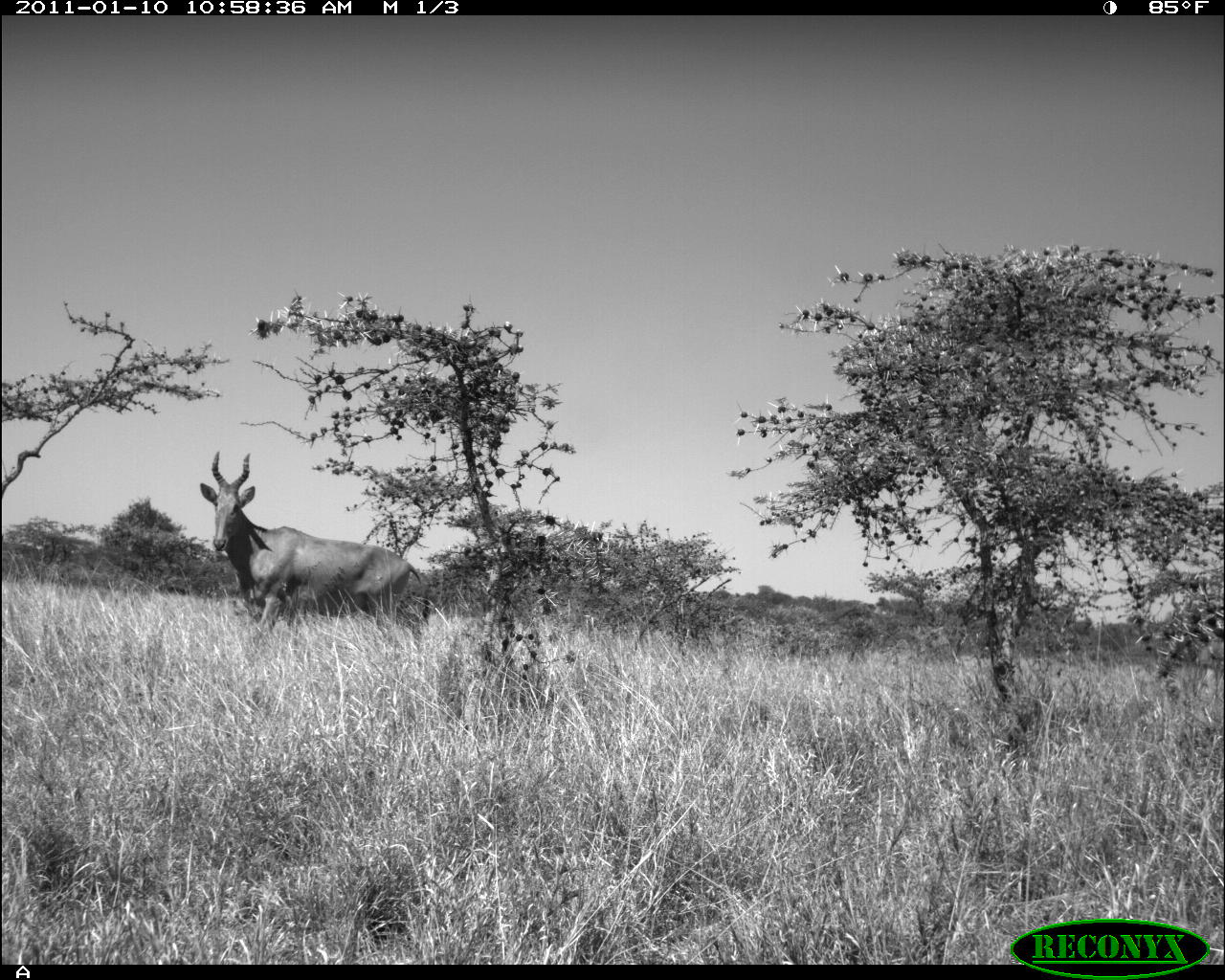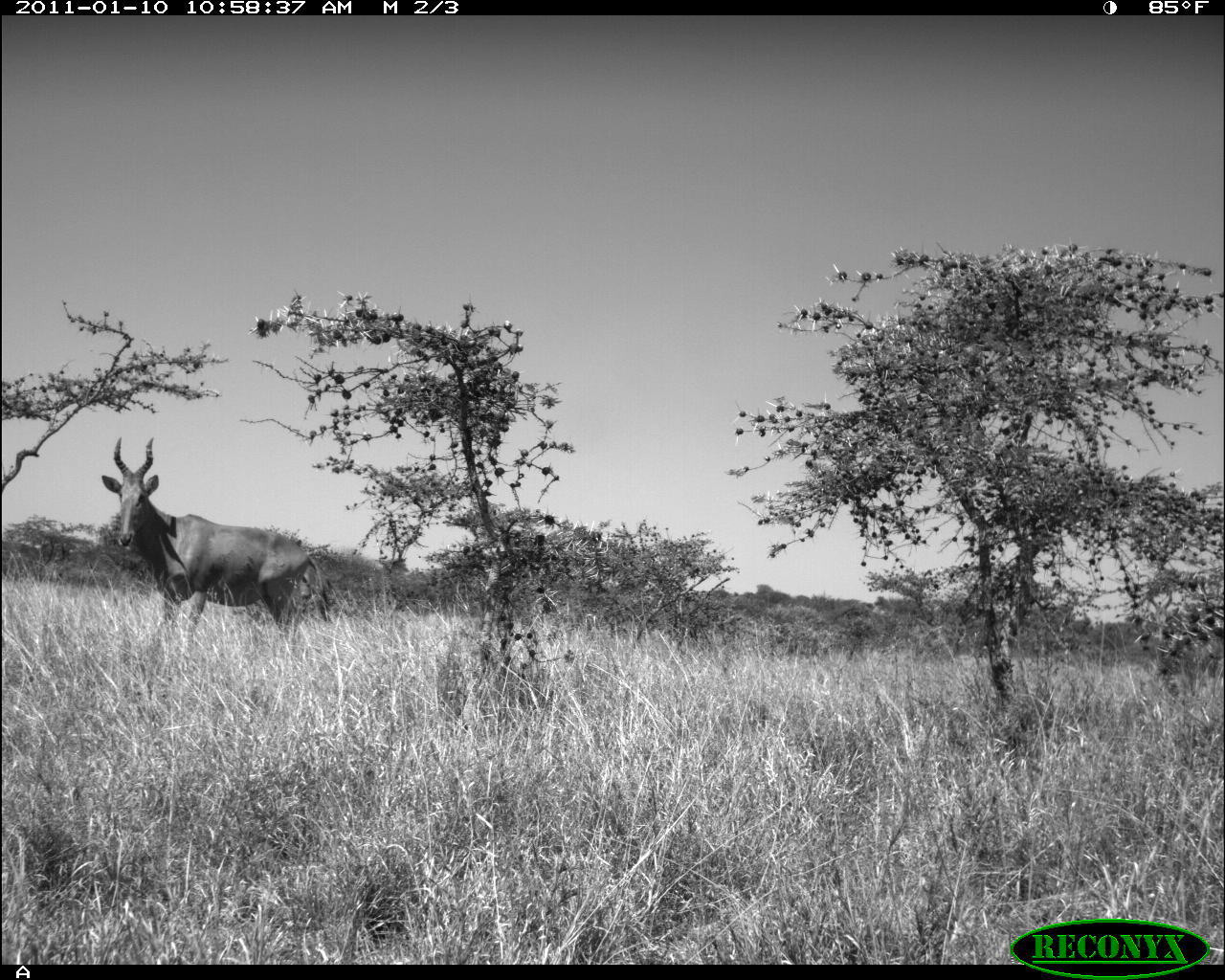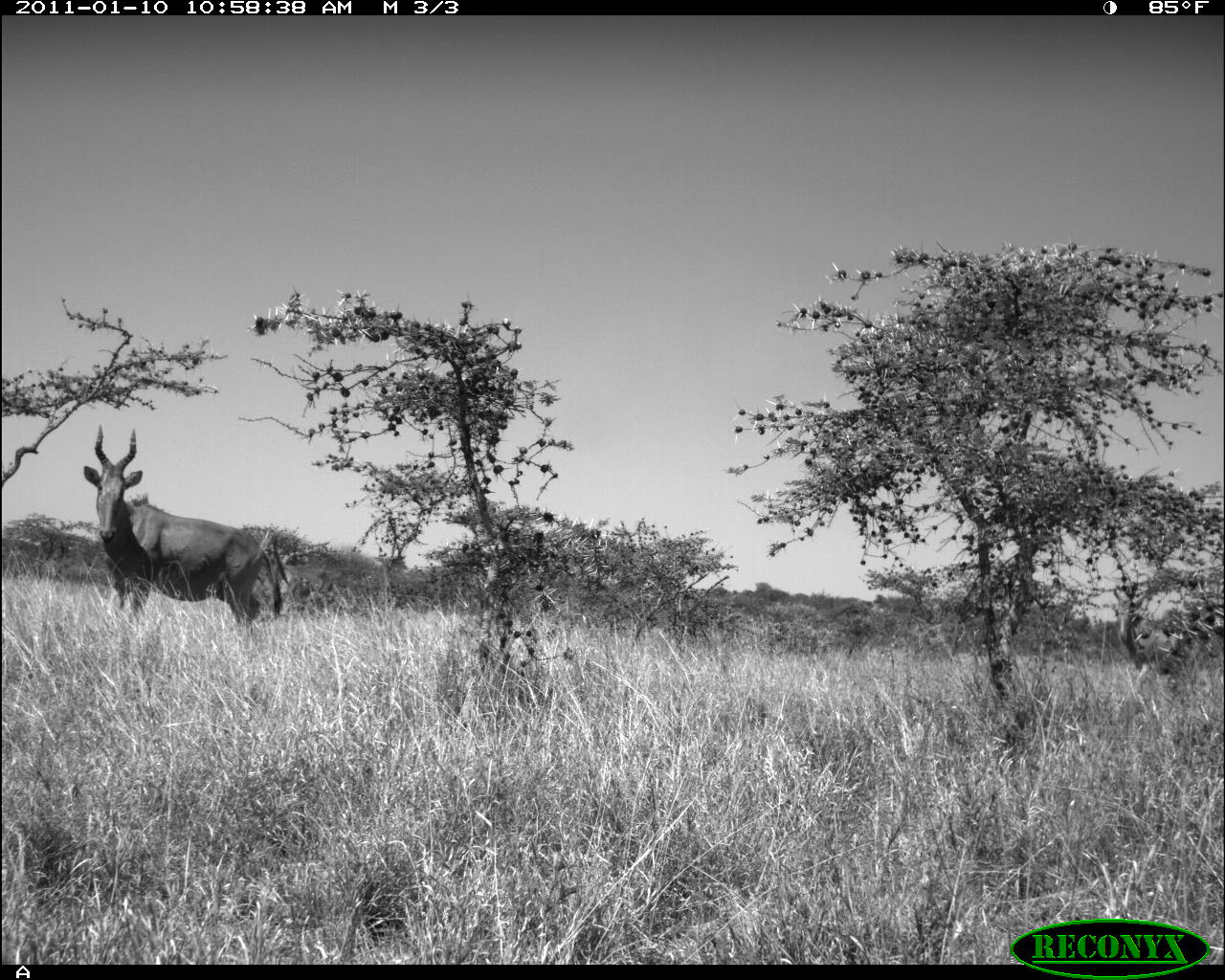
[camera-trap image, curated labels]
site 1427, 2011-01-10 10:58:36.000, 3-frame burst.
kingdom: Animalia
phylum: Chordata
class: Mammalia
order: Artiodactyla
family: Bovidae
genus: Alcelaphus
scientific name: Alcelaphus buselaphus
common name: hartebeest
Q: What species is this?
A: Alcelaphus buselaphus (hartebeest).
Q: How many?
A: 1.